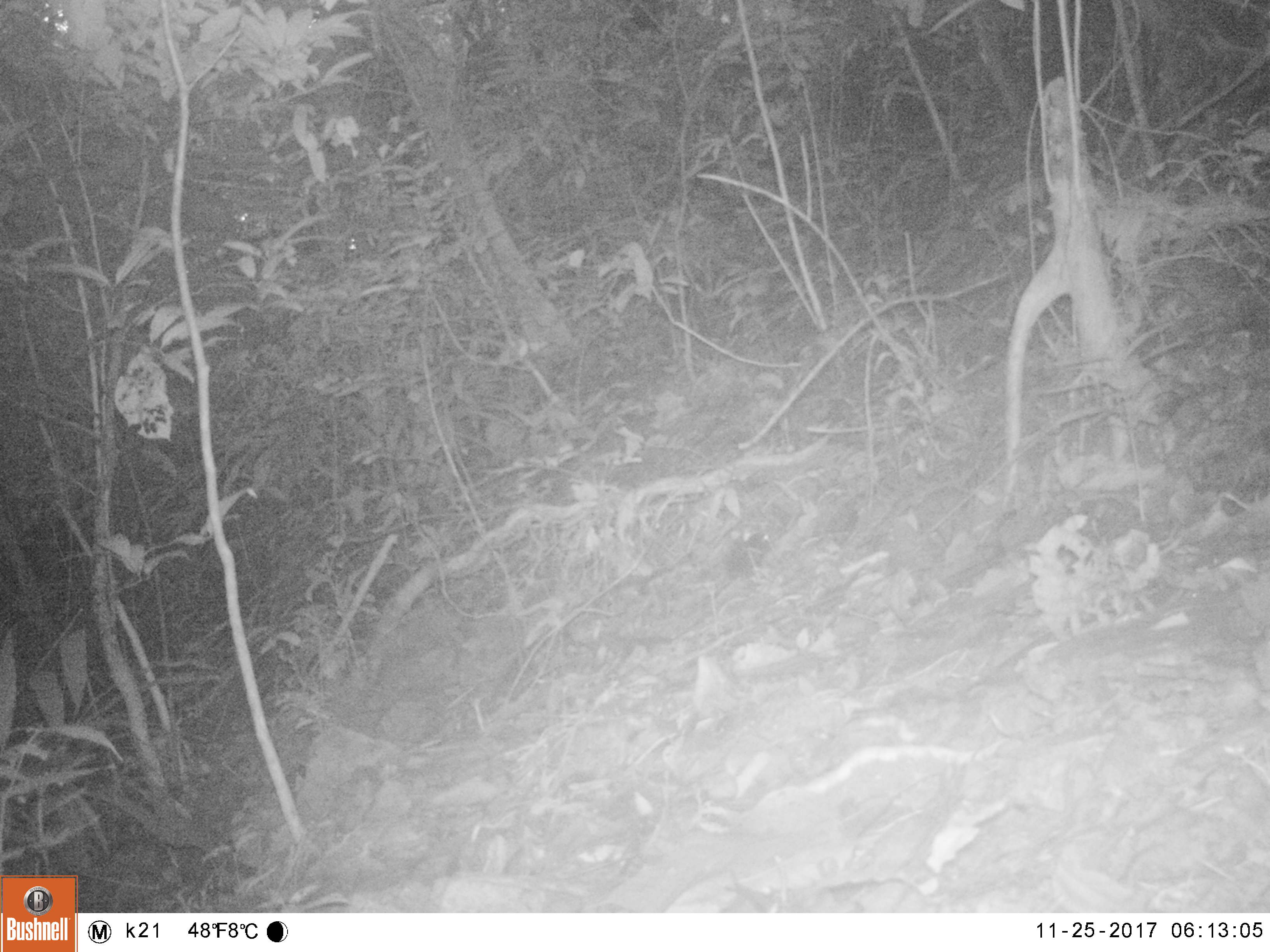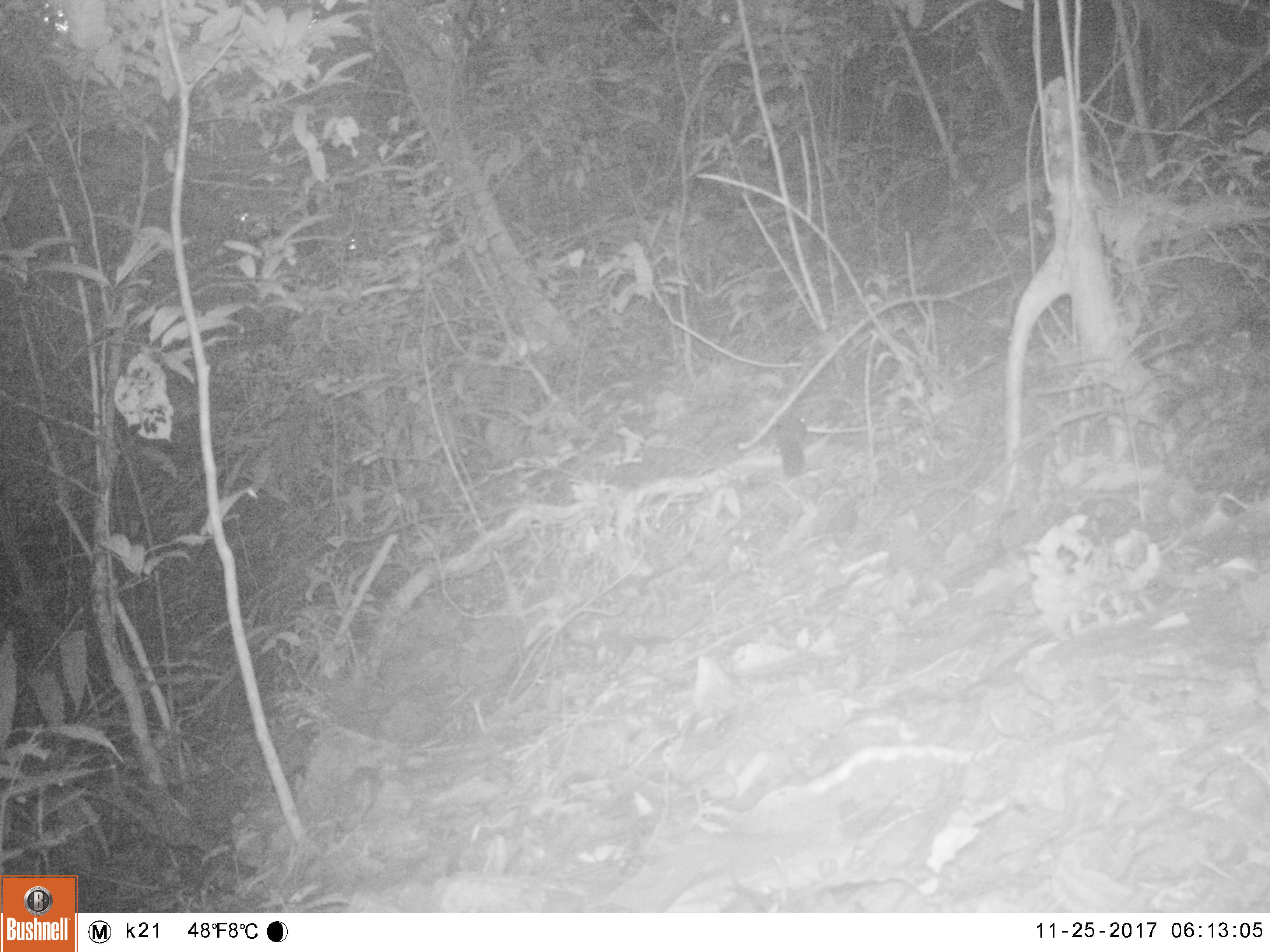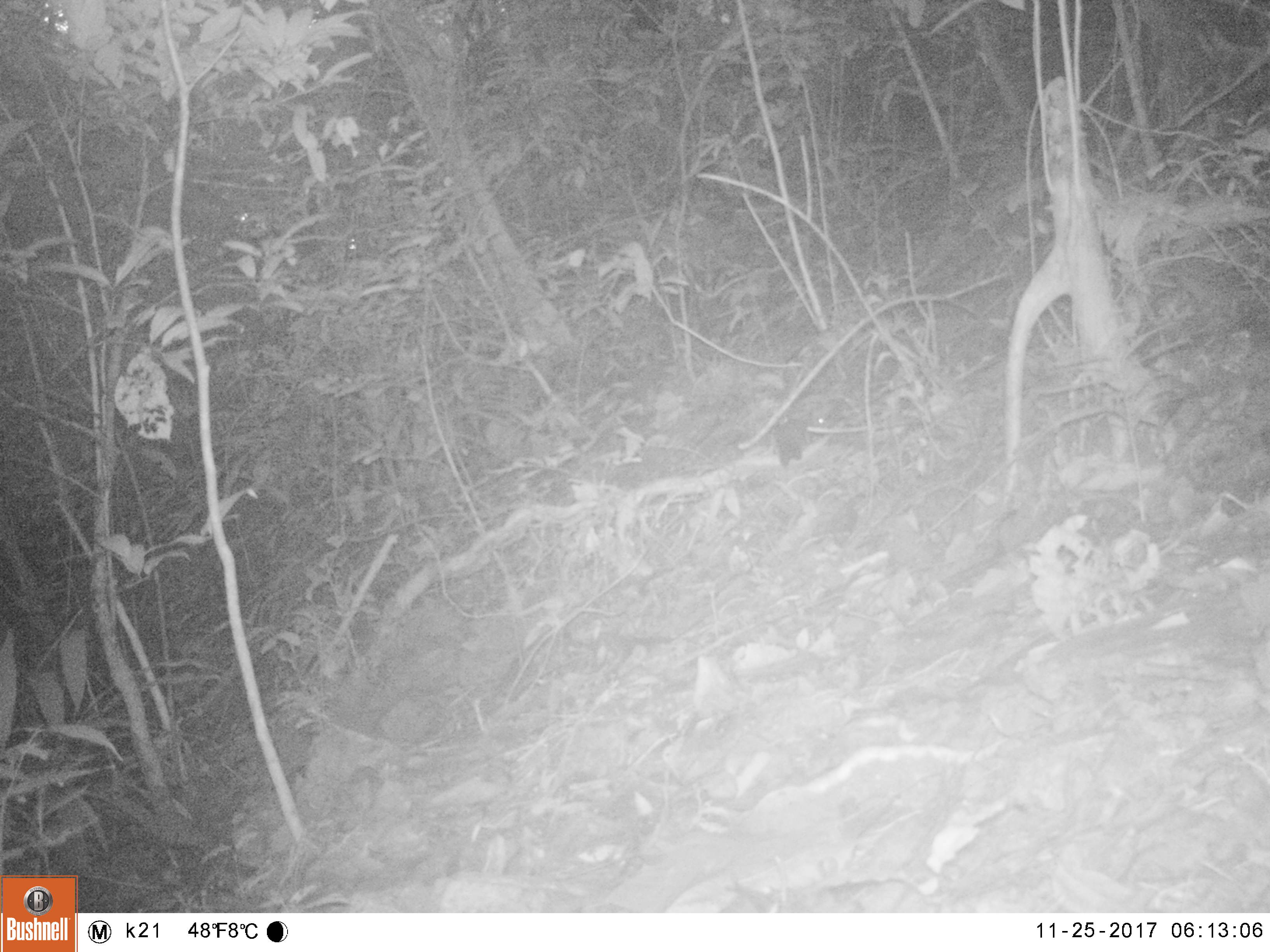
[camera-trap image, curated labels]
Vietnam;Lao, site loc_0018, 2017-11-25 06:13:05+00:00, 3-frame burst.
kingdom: Animalia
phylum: Chordata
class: Mammalia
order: Rodentia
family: Sciuridae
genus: Dremomys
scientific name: Dremomys rufigenis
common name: red-cheeked squirrel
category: red cheeked squirrel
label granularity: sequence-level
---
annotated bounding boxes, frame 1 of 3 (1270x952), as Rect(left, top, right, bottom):
red cheeked squirrel: Rect(713, 531, 774, 597)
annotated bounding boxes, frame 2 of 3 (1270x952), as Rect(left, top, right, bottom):
red cheeked squirrel: Rect(774, 414, 811, 477)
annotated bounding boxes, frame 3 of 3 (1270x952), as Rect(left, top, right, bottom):
red cheeked squirrel: Rect(773, 414, 826, 466)